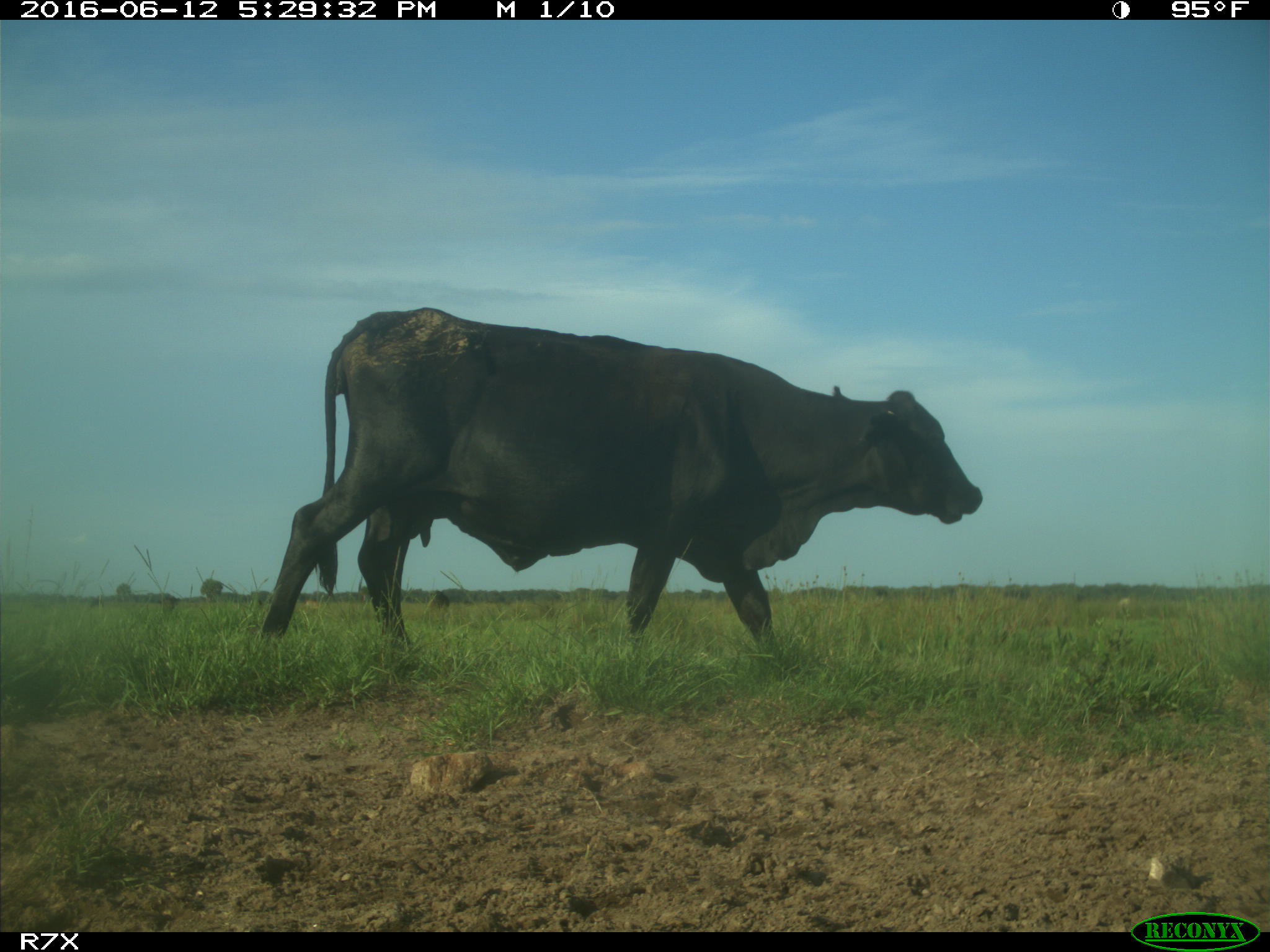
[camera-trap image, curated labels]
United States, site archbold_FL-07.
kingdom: Animalia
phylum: Chordata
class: Mammalia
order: Artiodactyla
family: Bovidae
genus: Bos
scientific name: Bos taurus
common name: domestic cow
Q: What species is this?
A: Bos taurus (domestic cow).